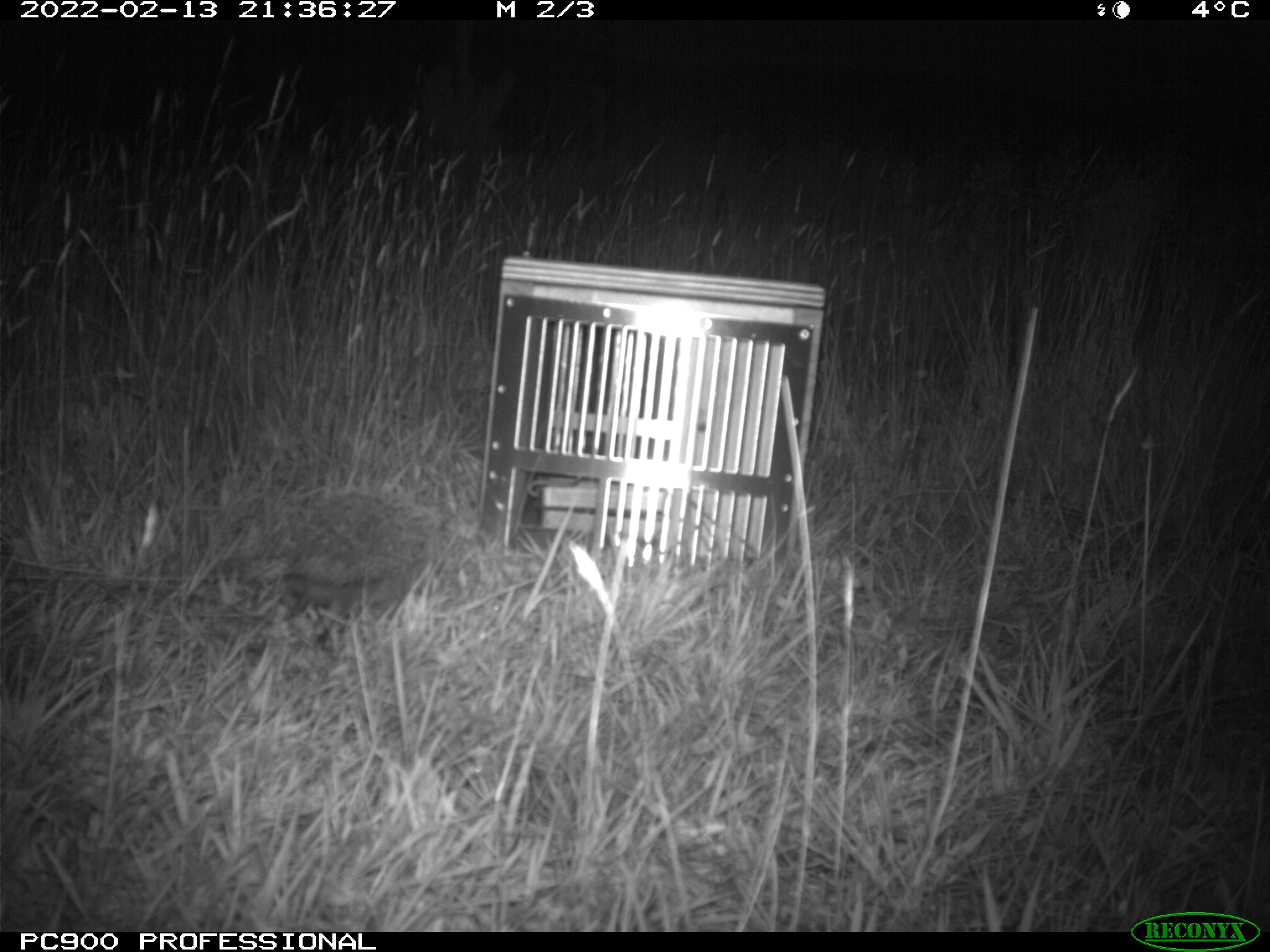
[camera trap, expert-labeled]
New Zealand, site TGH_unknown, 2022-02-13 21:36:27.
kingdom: Animalia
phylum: Chordata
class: Mammalia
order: Eulipotyphla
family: Erinaceidae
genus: Erinaceus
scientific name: Erinaceus europaeus europaeus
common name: european hedgehog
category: hedgehog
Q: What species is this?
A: Hedgehog (european hedgehog) (Erinaceus europaeus europaeus).